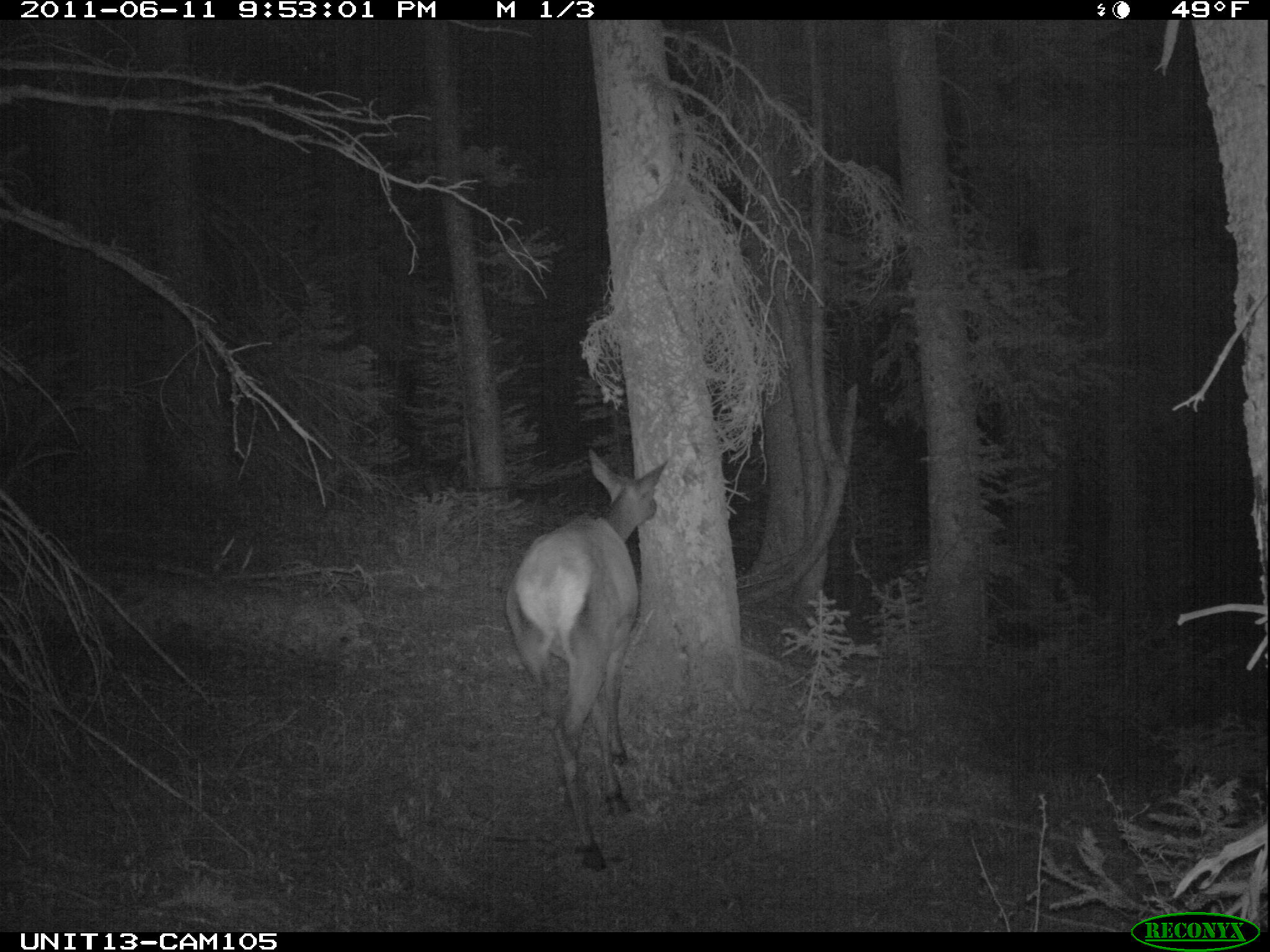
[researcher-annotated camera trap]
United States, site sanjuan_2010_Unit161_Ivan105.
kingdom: Animalia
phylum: Chordata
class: Mammalia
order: Artiodactyla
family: Cervidae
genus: Cervus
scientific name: Cervus elaphus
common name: red deer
Cervus elaphus (red deer).